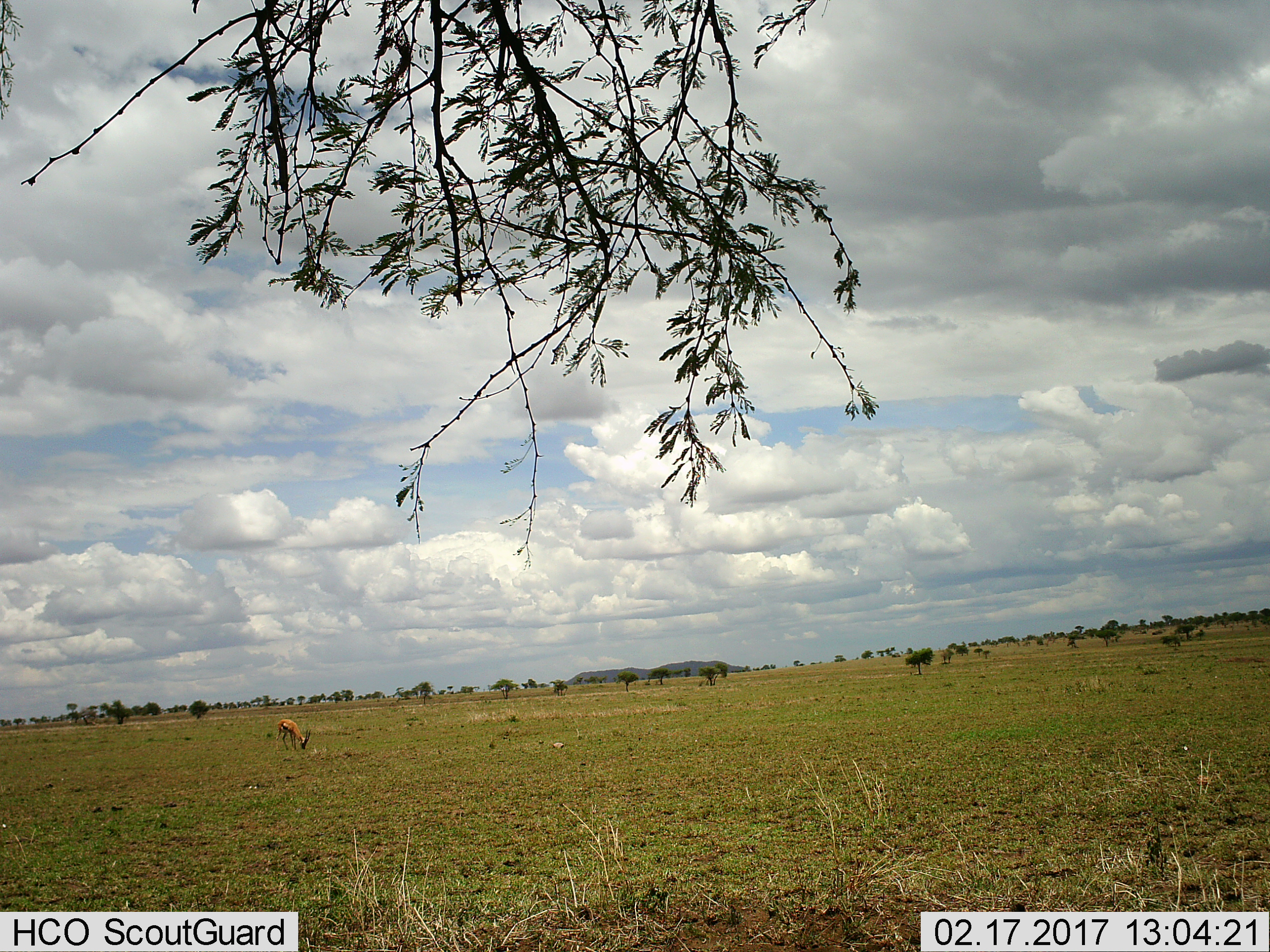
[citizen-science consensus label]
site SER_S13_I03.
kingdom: Animalia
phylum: Chordata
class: Mammalia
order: Artiodactyla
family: Bovidae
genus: Eudorcas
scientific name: Eudorcas thomsonii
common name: thomson's gazelle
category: gazellethomsons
Gazellethomsons (thomson's gazelle) (Eudorcas thomsonii), count 1. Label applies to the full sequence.